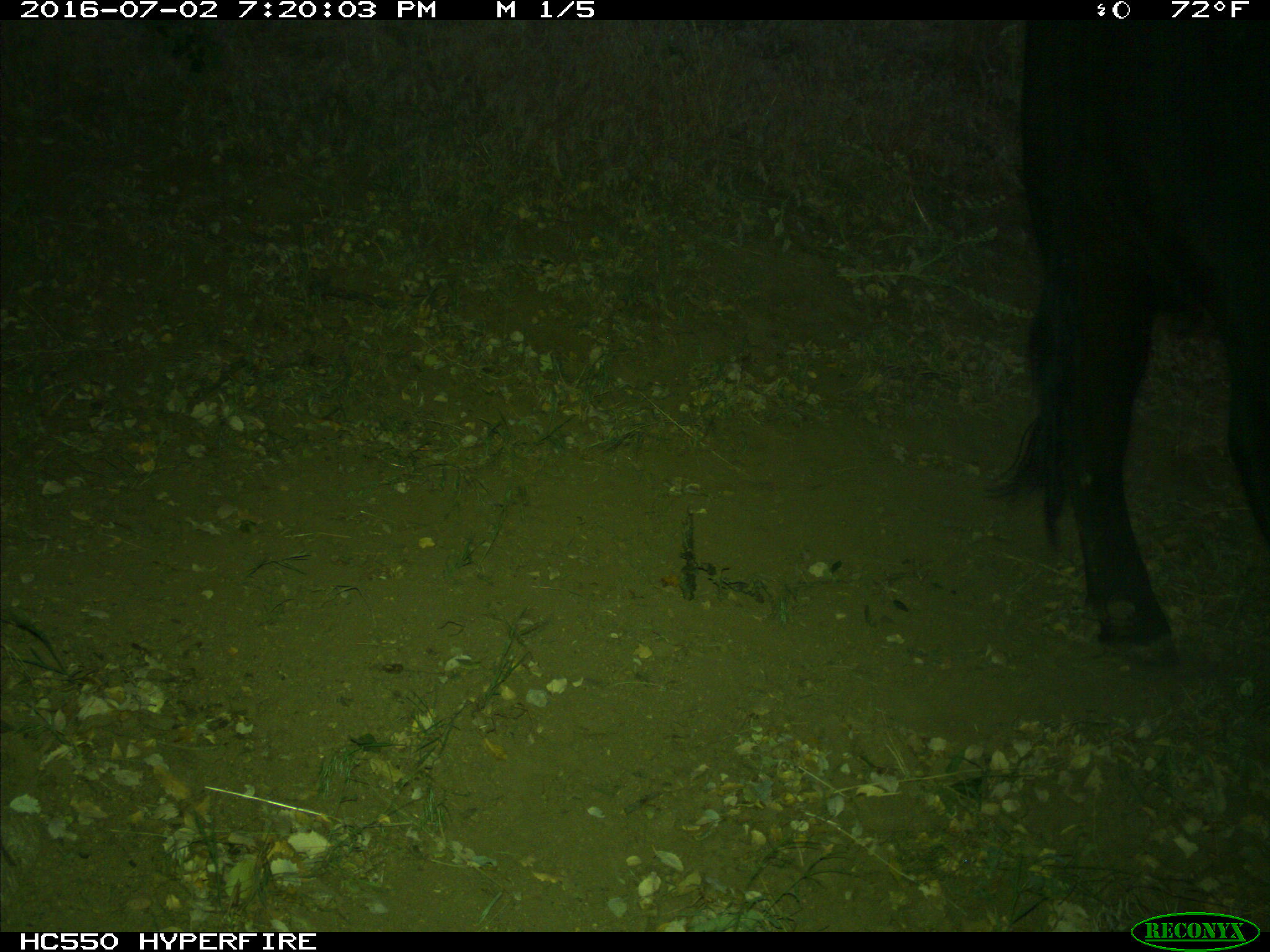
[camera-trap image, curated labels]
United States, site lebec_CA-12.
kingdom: Animalia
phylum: Chordata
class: Mammalia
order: Artiodactyla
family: Bovidae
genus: Bos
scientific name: Bos taurus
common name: domestic cow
Bos taurus (domestic cow).